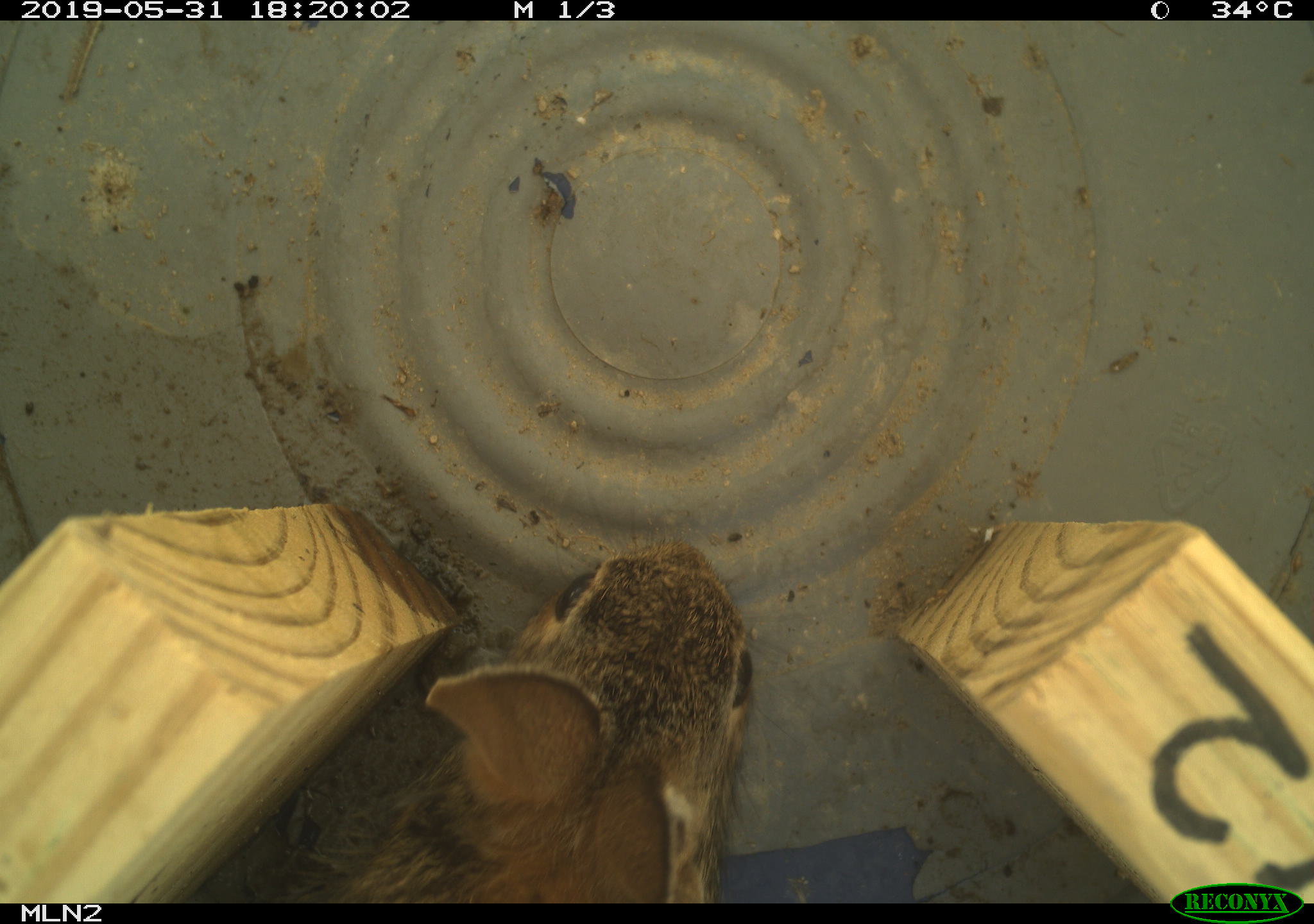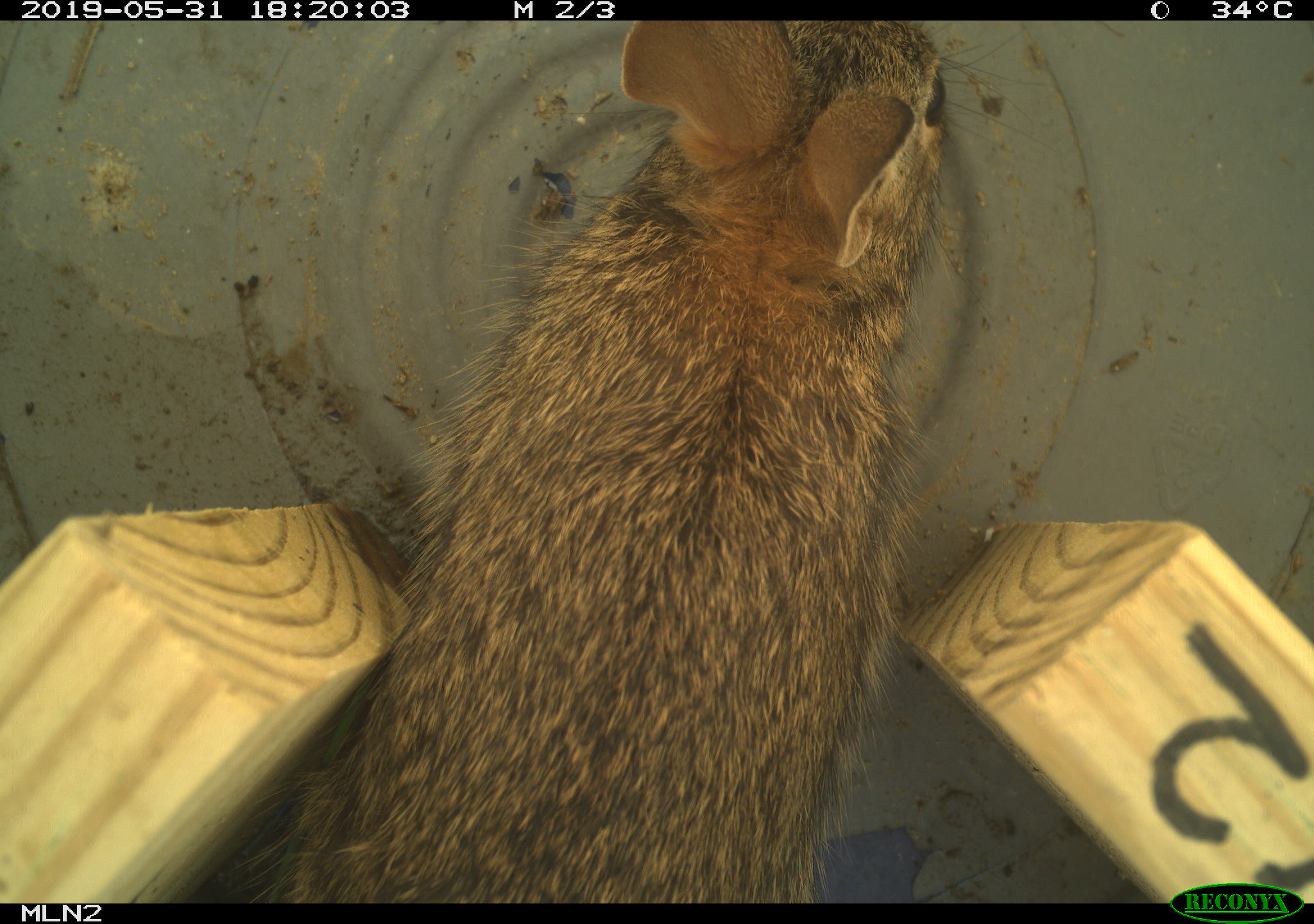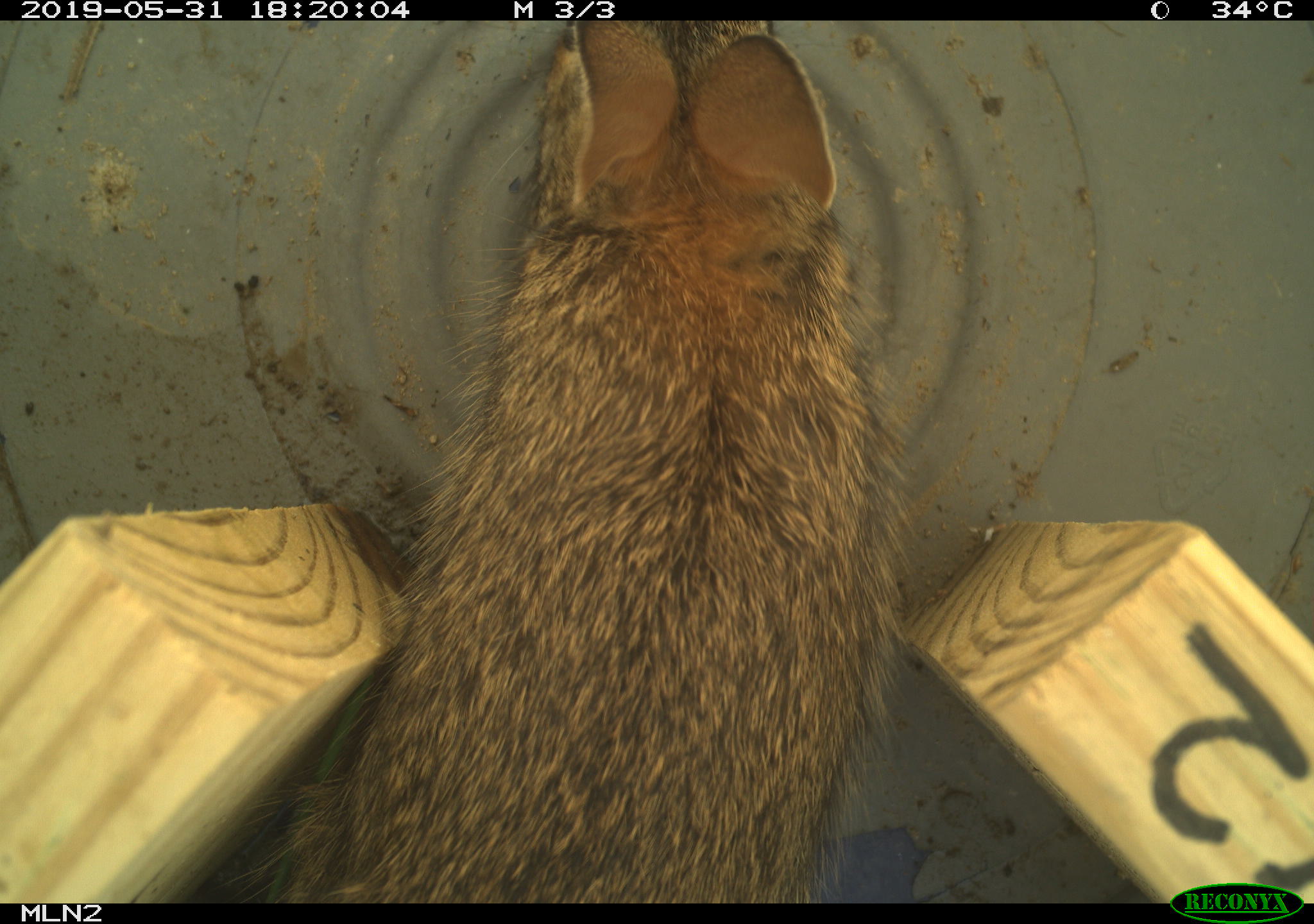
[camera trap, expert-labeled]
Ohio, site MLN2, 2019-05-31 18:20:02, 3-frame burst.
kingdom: Animalia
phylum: Chordata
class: Mammalia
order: Lagomorpha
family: Leporidae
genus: Sylvilagus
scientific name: Sylvilagus floridanus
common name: eastern cottontail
Eastern cottontail (Sylvilagus floridanus).